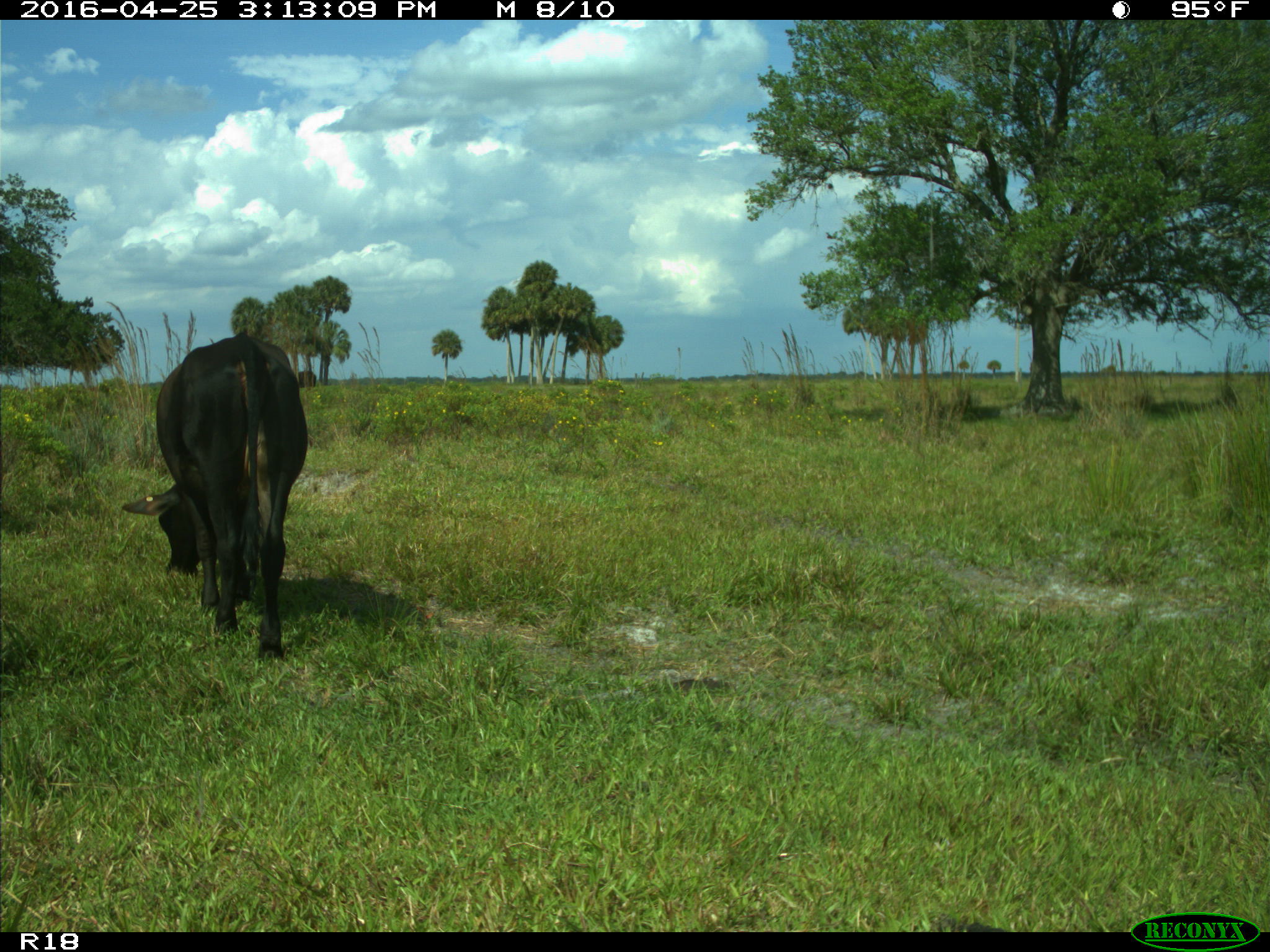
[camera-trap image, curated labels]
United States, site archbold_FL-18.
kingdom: Animalia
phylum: Chordata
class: Mammalia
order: Artiodactyla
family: Bovidae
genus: Bos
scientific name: Bos taurus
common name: domestic cow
Bos taurus (domestic cow).